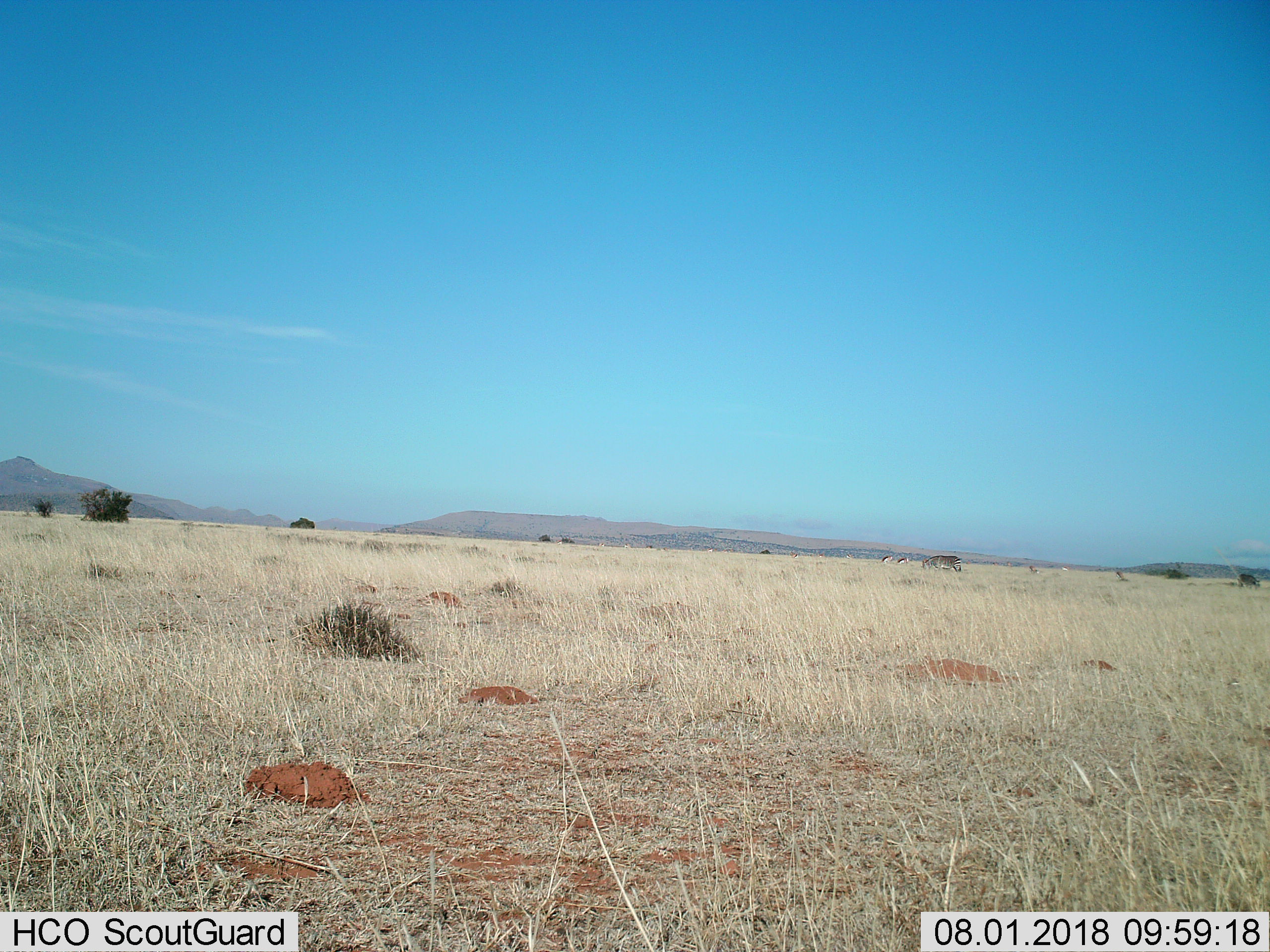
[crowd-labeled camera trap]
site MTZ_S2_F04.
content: unidentified animal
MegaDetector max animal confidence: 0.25